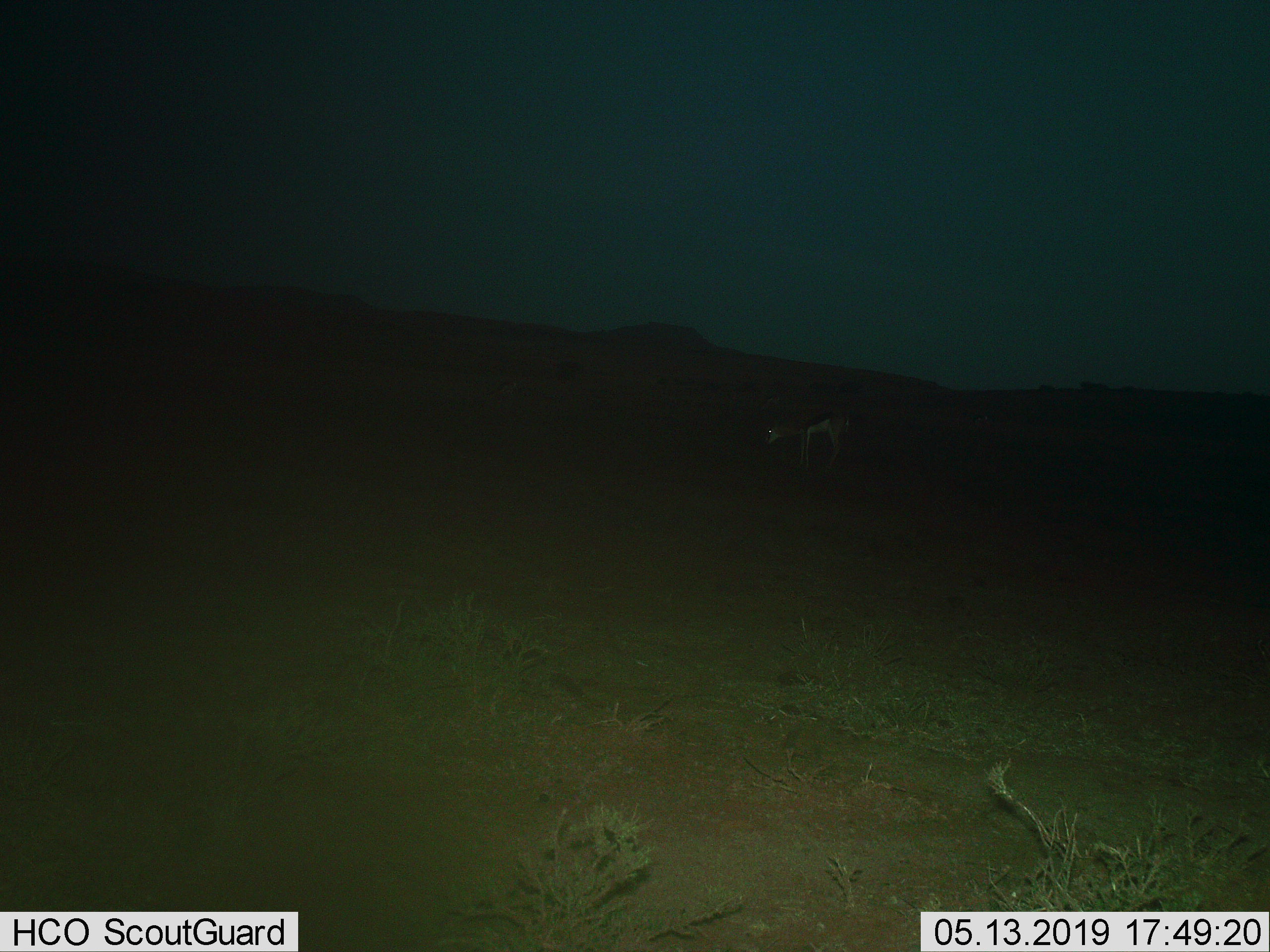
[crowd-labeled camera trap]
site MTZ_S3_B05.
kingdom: Animalia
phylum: Chordata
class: Mammalia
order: Artiodactyla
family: Bovidae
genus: Antidorcas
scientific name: Antidorcas marsupialis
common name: springbok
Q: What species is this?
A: Springbok (Antidorcas marsupialis).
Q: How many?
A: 1.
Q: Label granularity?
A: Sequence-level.